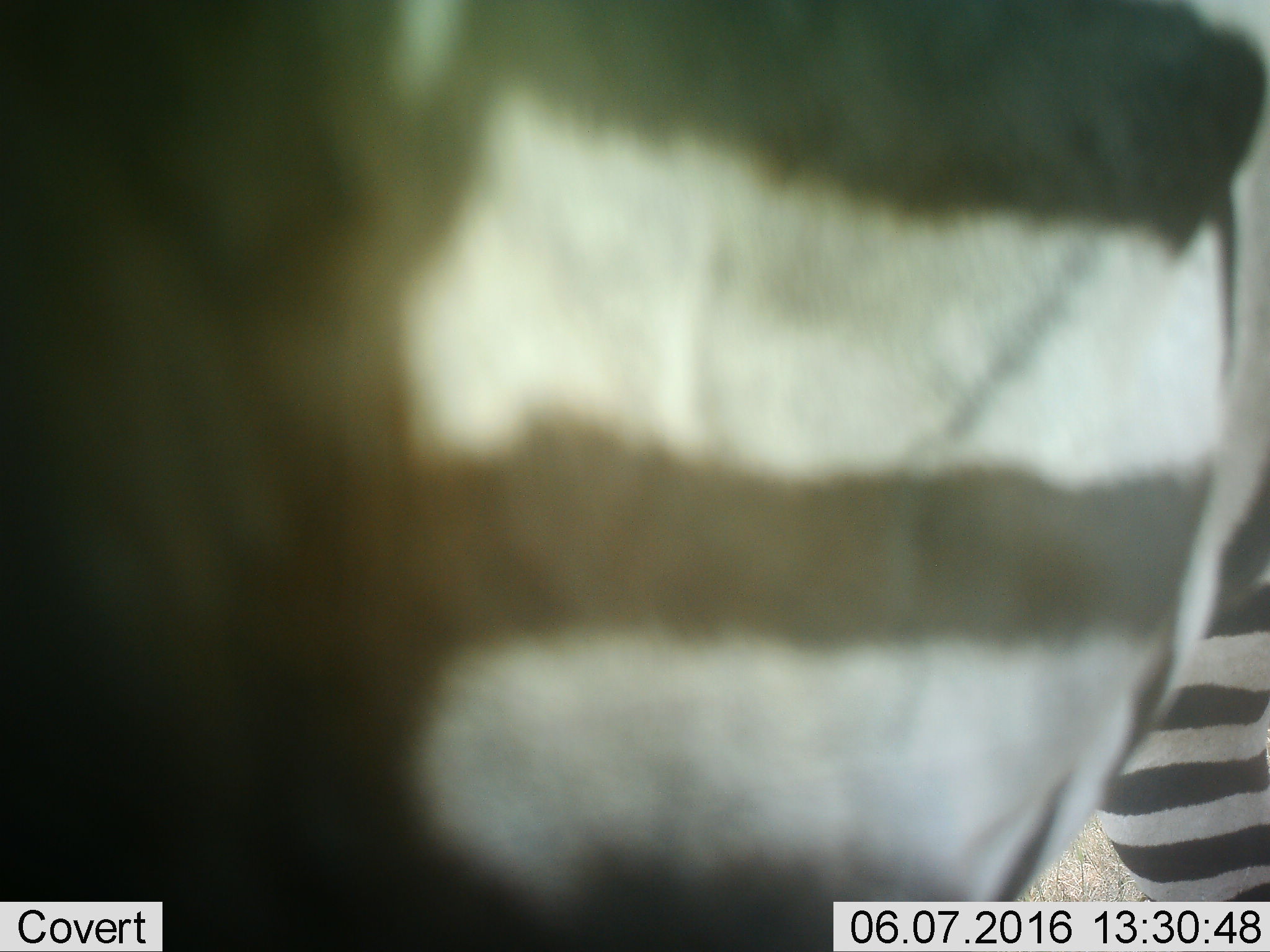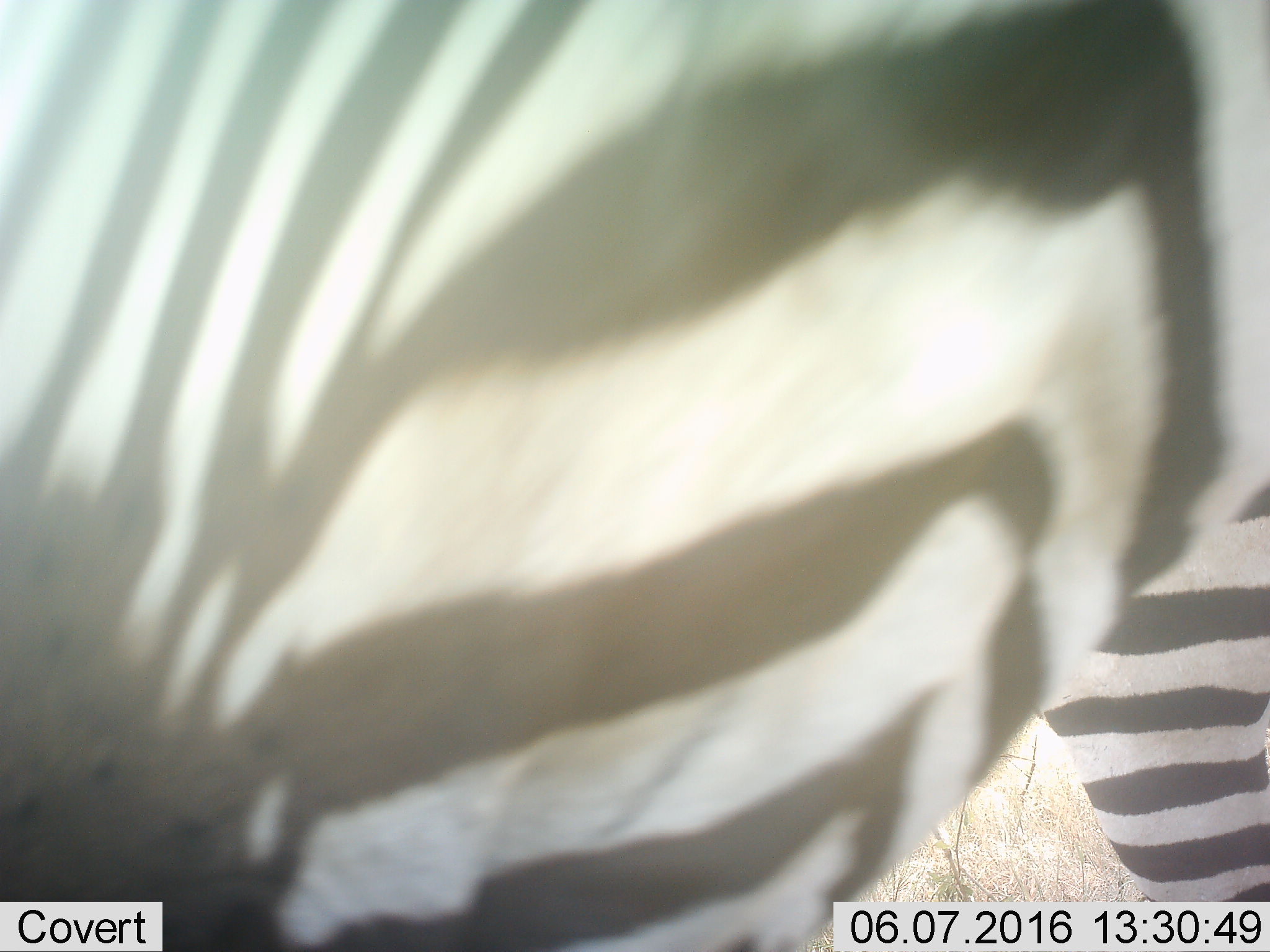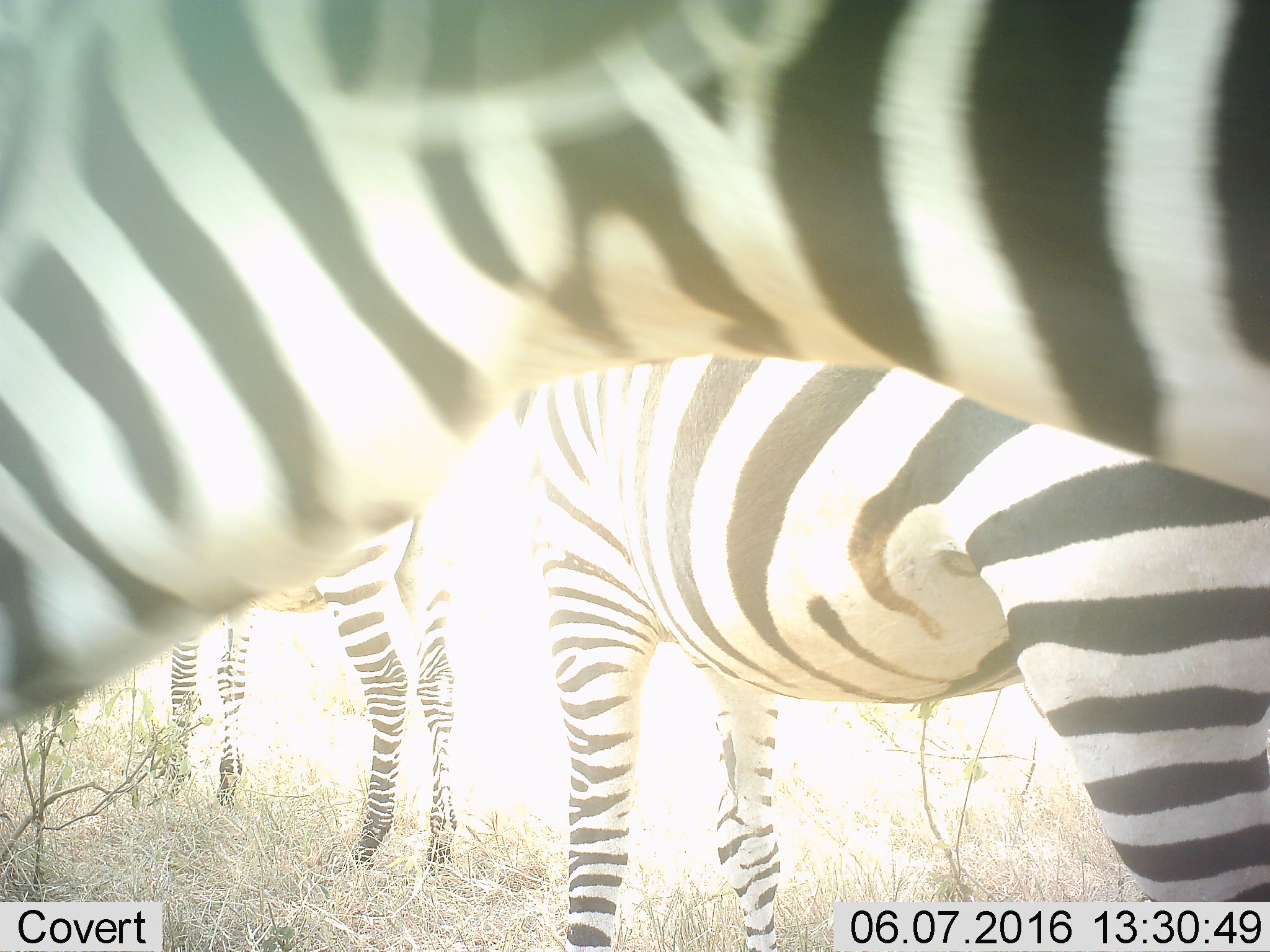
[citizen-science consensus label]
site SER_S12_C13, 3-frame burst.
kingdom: Animalia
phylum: Chordata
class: Mammalia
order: Perissodactyla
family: Equidae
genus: Equus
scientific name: Equus quagga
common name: plains zebra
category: zebraplains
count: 1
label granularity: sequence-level